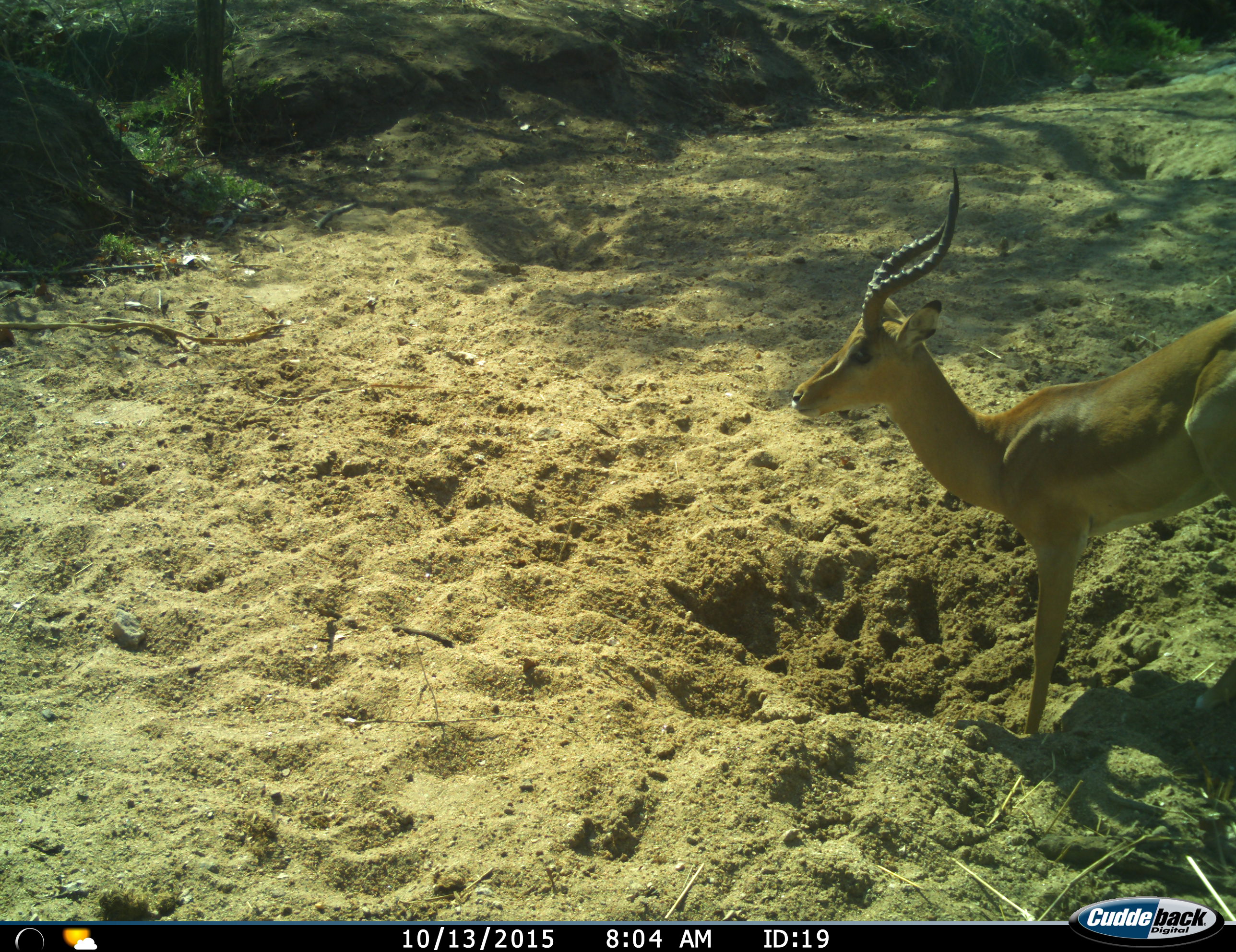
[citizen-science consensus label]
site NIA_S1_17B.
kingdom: Animalia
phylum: Chordata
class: Mammalia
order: Artiodactyla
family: Bovidae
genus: Aepyceros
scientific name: Aepyceros melampus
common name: impala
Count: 1.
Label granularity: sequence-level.